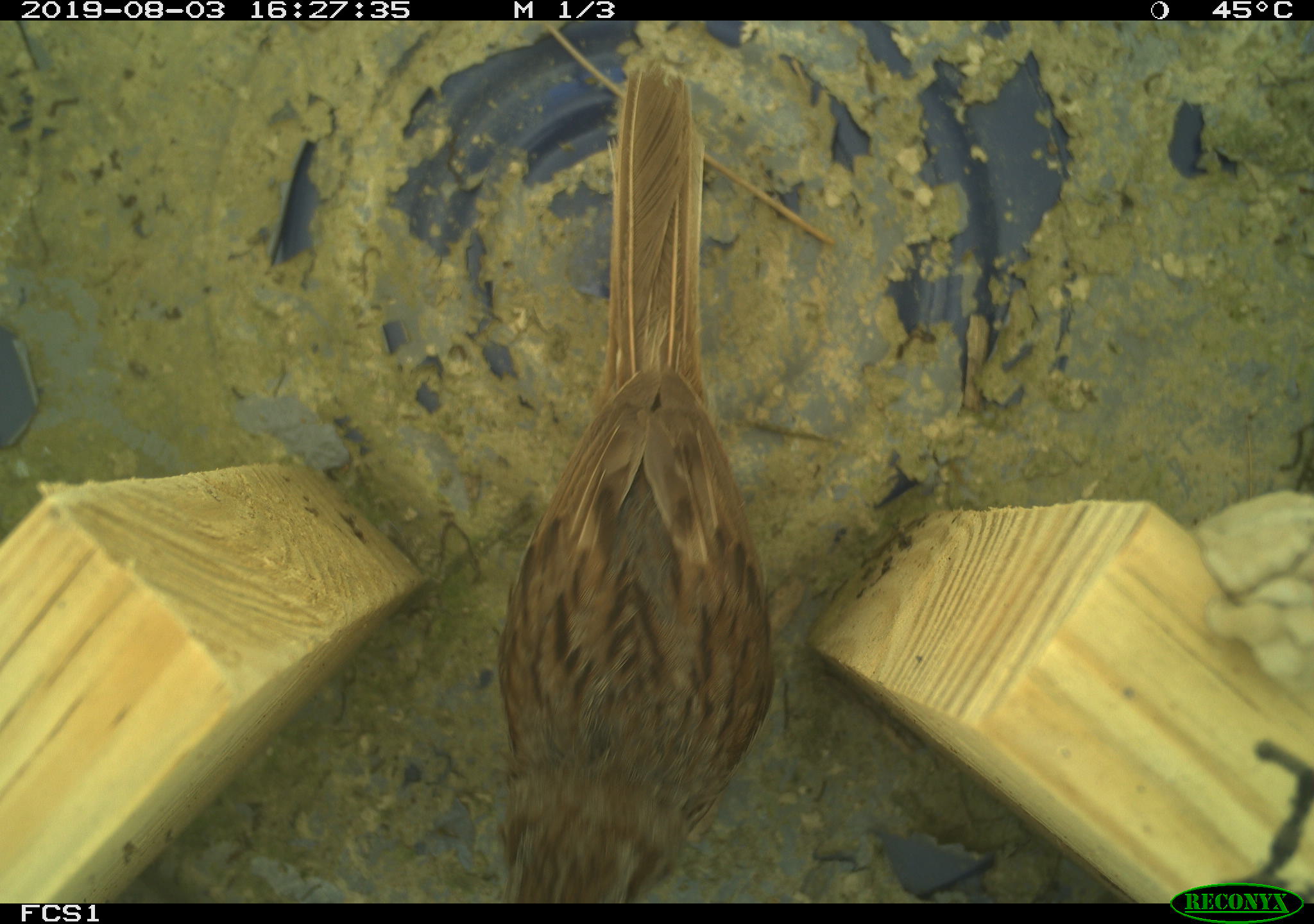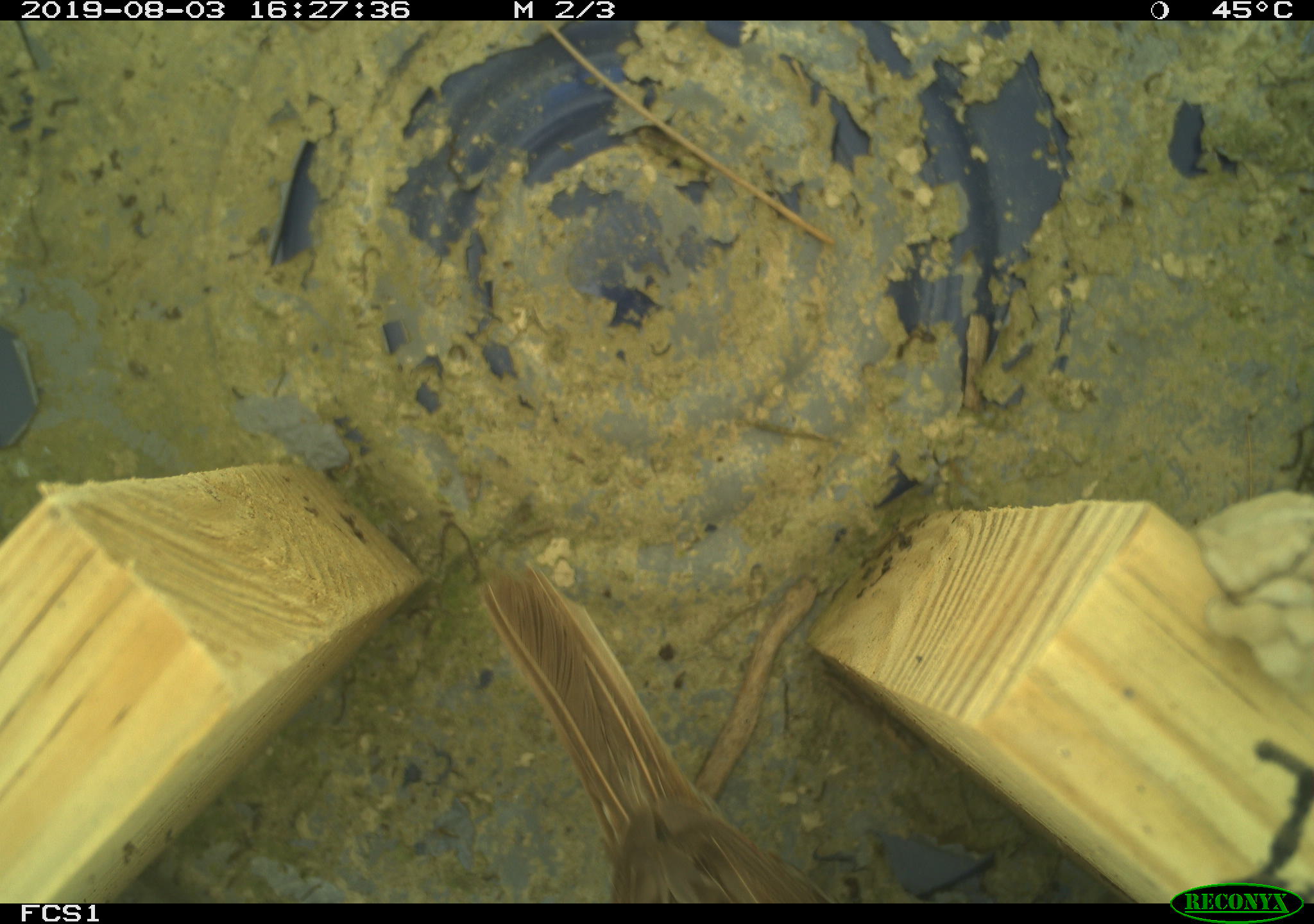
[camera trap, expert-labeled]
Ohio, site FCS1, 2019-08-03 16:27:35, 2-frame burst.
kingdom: Animalia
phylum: Chordata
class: Aves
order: Passeriformes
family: Passerellidae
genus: Melospiza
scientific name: Melospiza melodia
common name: song sparrow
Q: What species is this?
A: Song sparrow (Melospiza melodia).